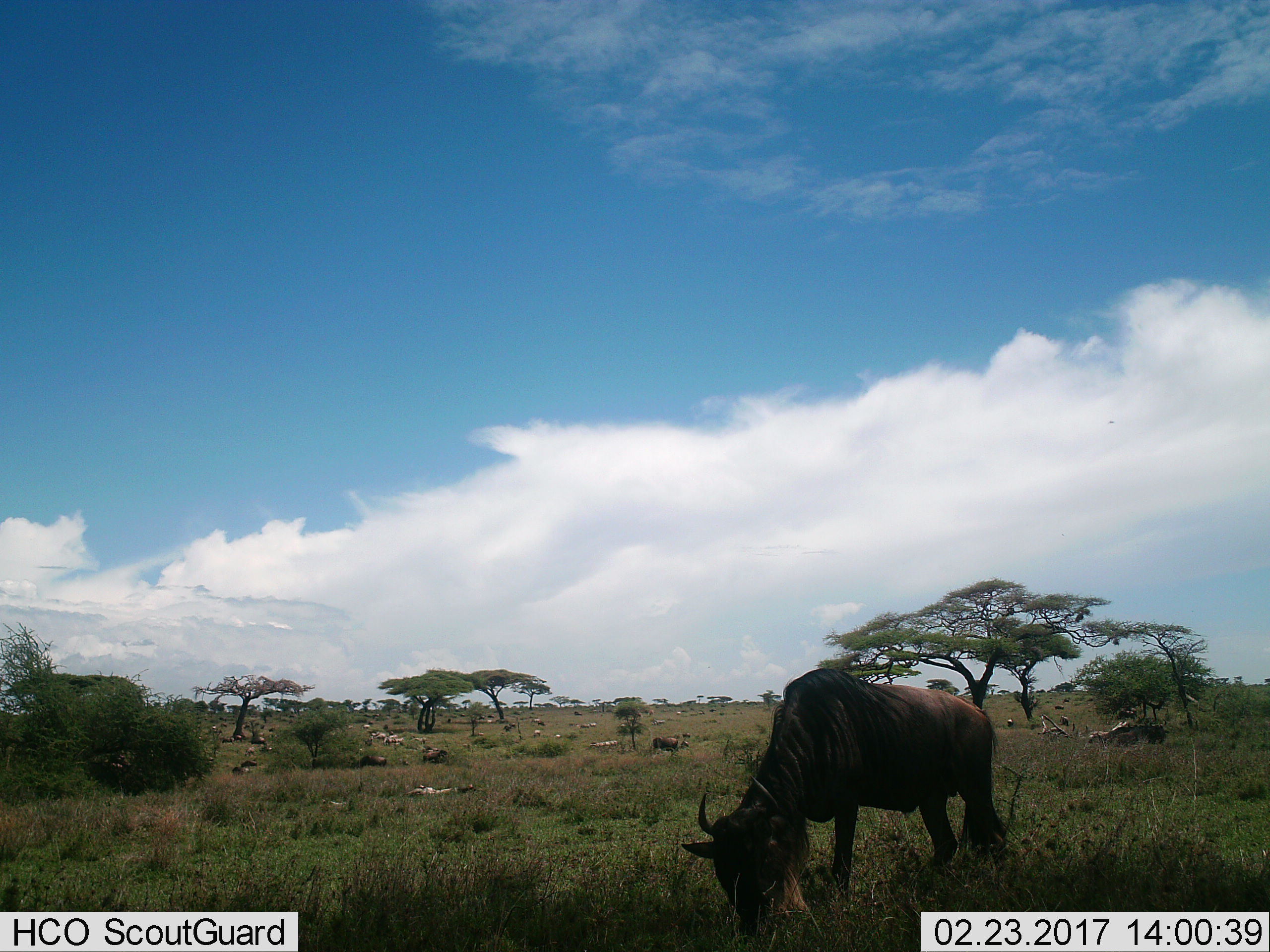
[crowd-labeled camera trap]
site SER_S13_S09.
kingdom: Animalia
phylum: Chordata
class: Mammalia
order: Artiodactyla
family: Bovidae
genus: Connochaetes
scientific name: Connochaetes taurinus taurinus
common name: blue wildebeest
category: wildebeestblue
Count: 11-50.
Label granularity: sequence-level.